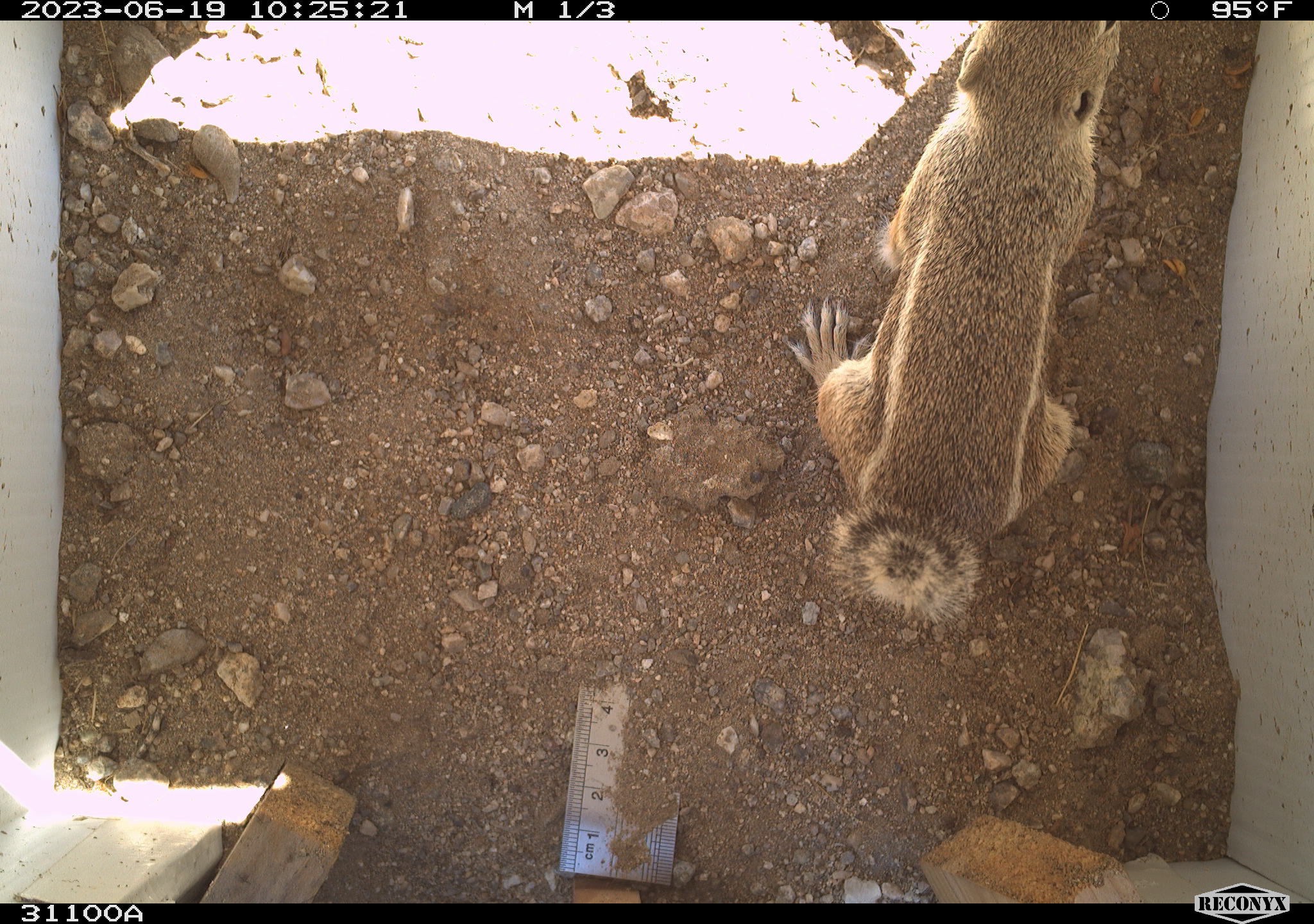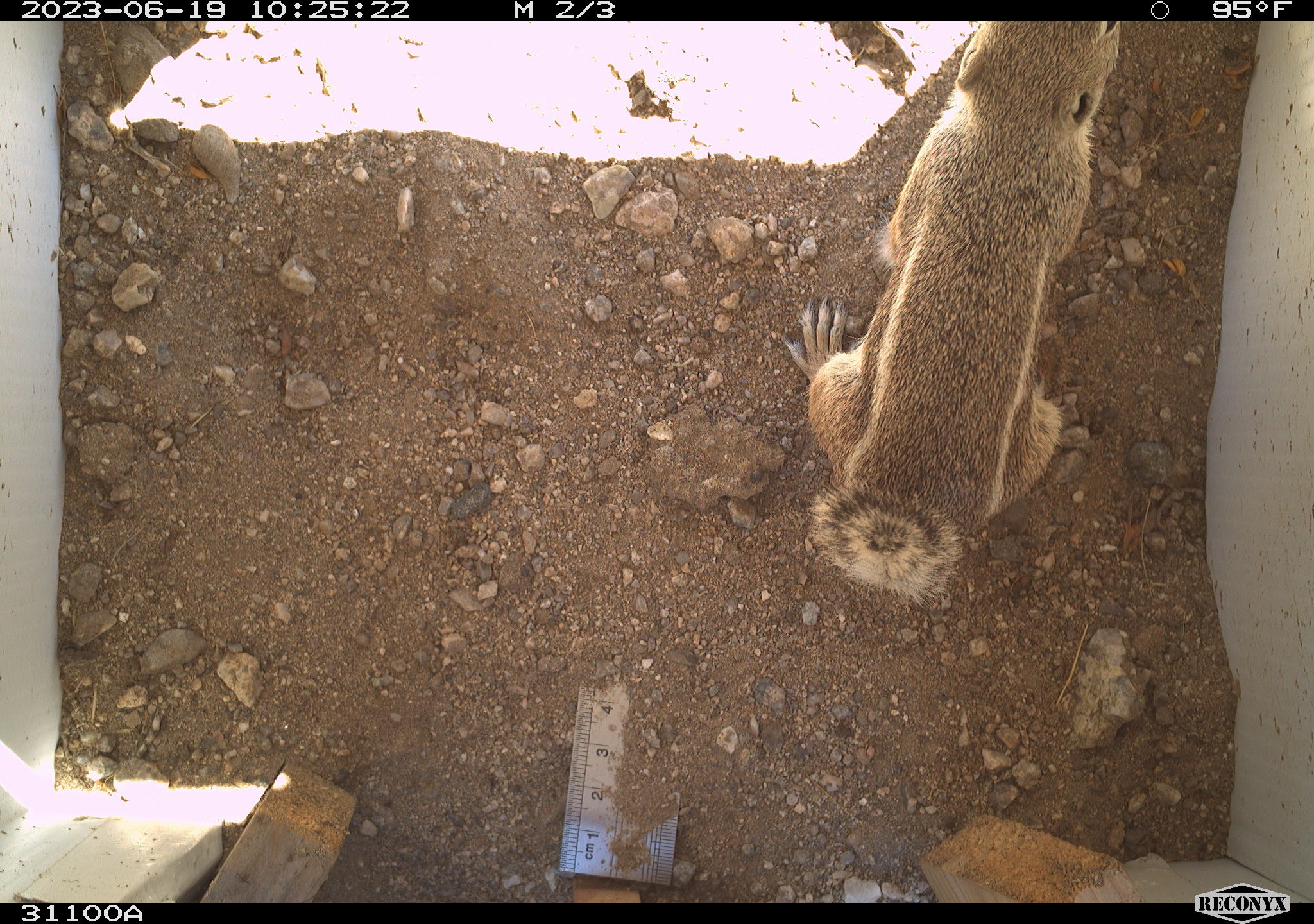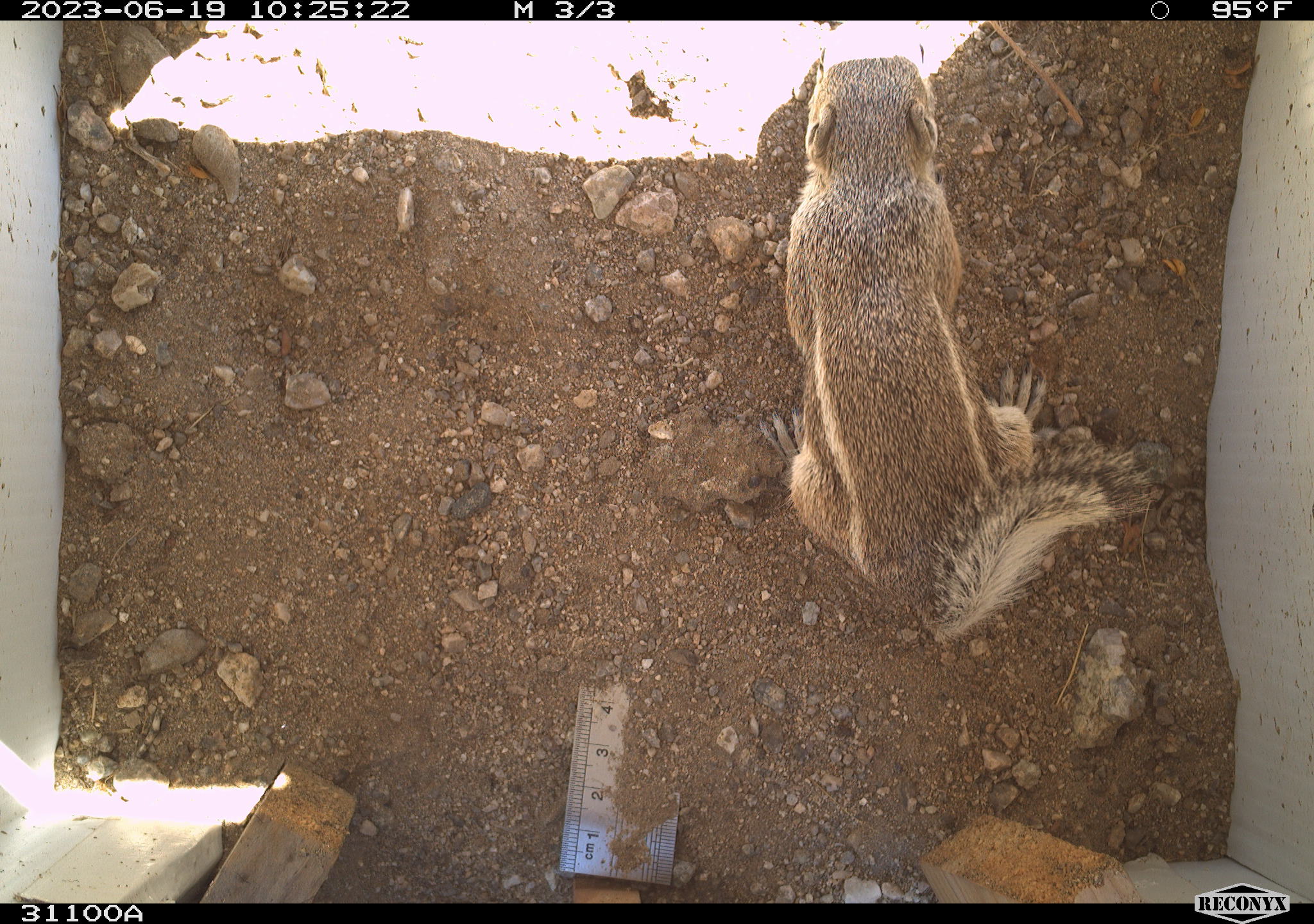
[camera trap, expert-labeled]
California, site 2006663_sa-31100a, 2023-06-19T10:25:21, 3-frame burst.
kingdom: Animalia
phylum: Chordata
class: Mammalia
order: Rodentia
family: Sciuridae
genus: Ammospermophilus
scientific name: Ammospermophilus leucurus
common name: white-tailed antelope squirrel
White-tailed antelope squirrel (Ammospermophilus leucurus).